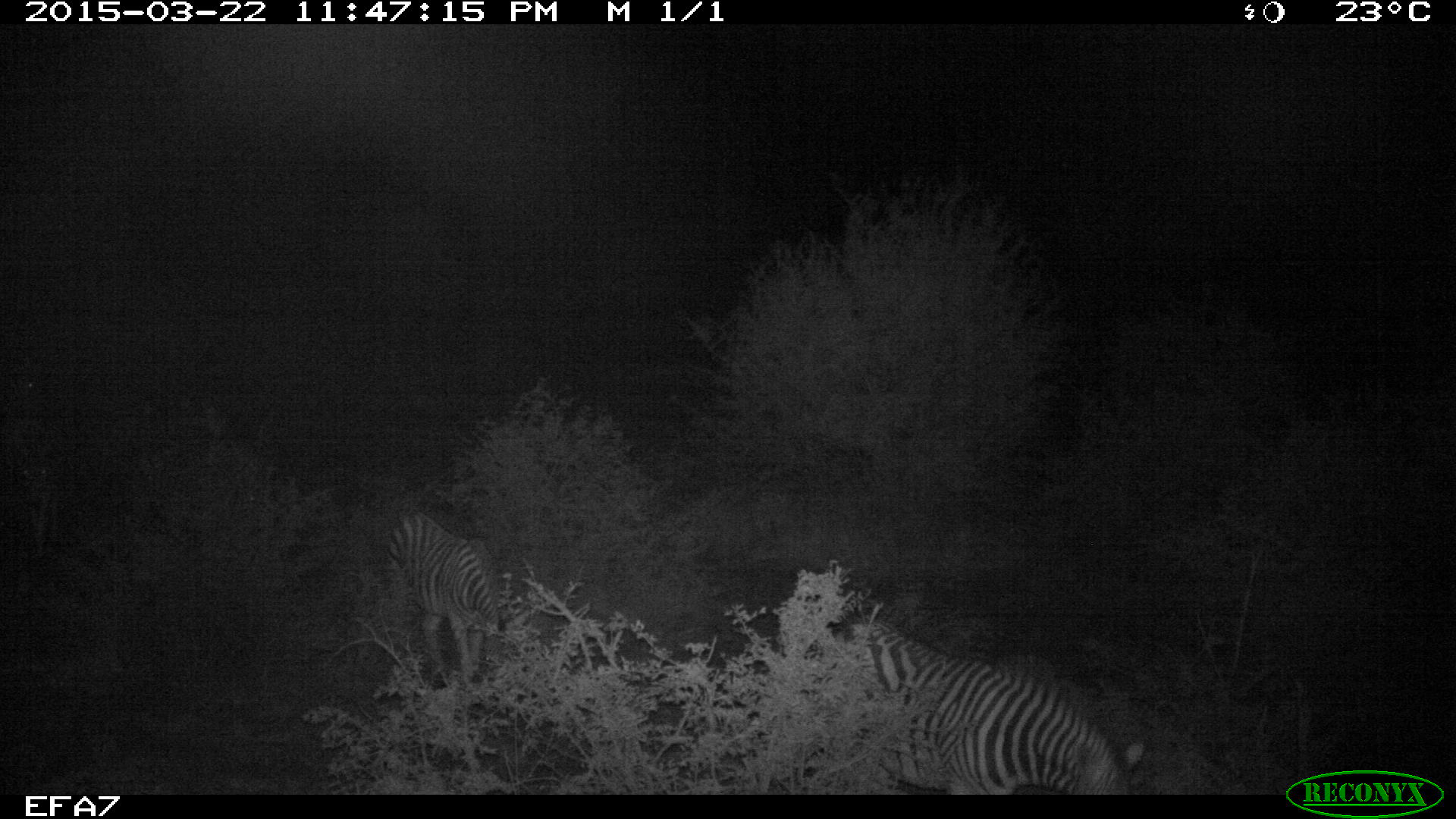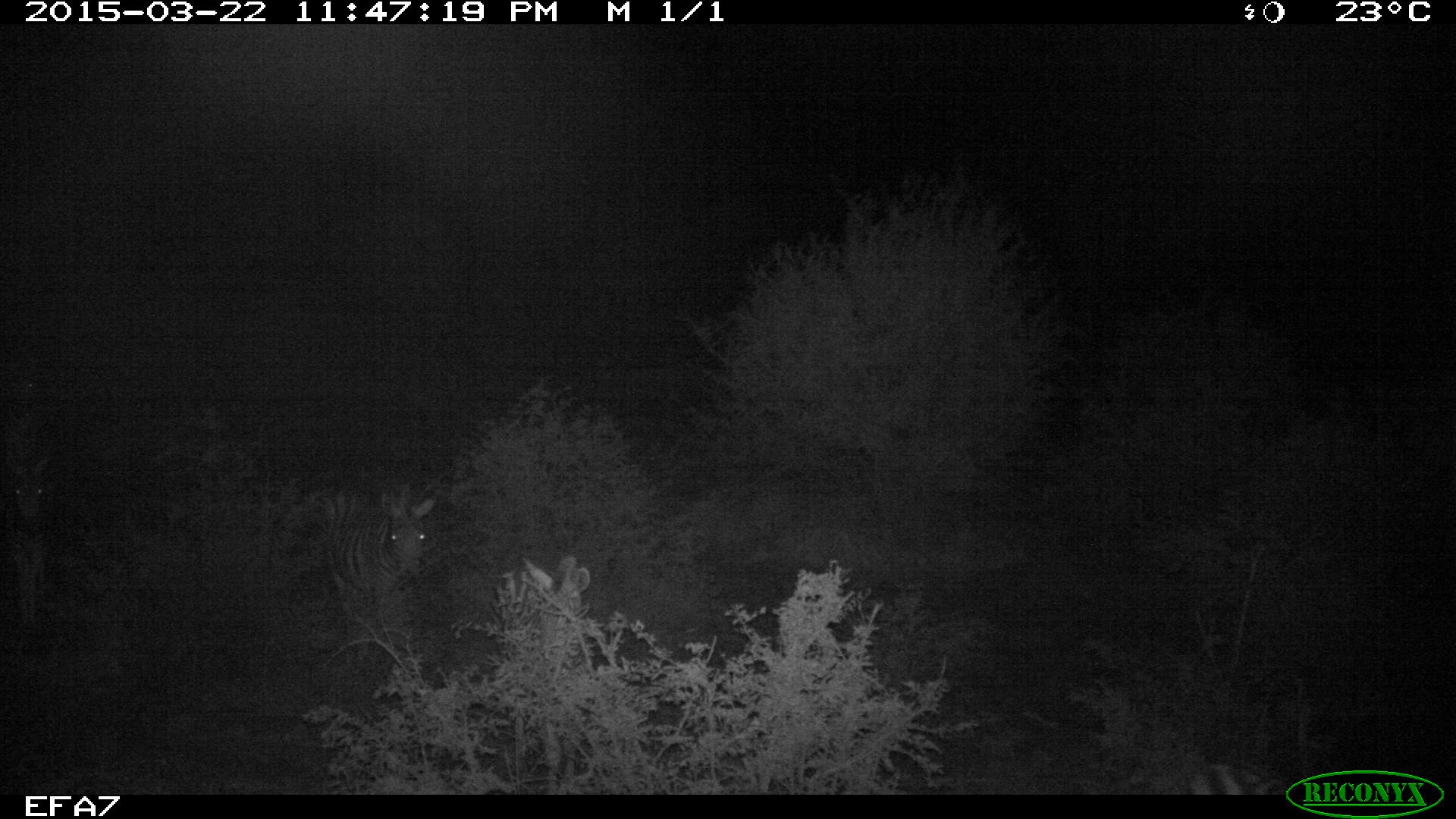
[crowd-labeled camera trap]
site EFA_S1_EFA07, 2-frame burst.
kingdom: Animalia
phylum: Chordata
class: Mammalia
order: Perissodactyla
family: Equidae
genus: Equus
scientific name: Equus quagga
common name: plains zebra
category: zebraplains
Zebraplains (plains zebra) (Equus quagga), count 2. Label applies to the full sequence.